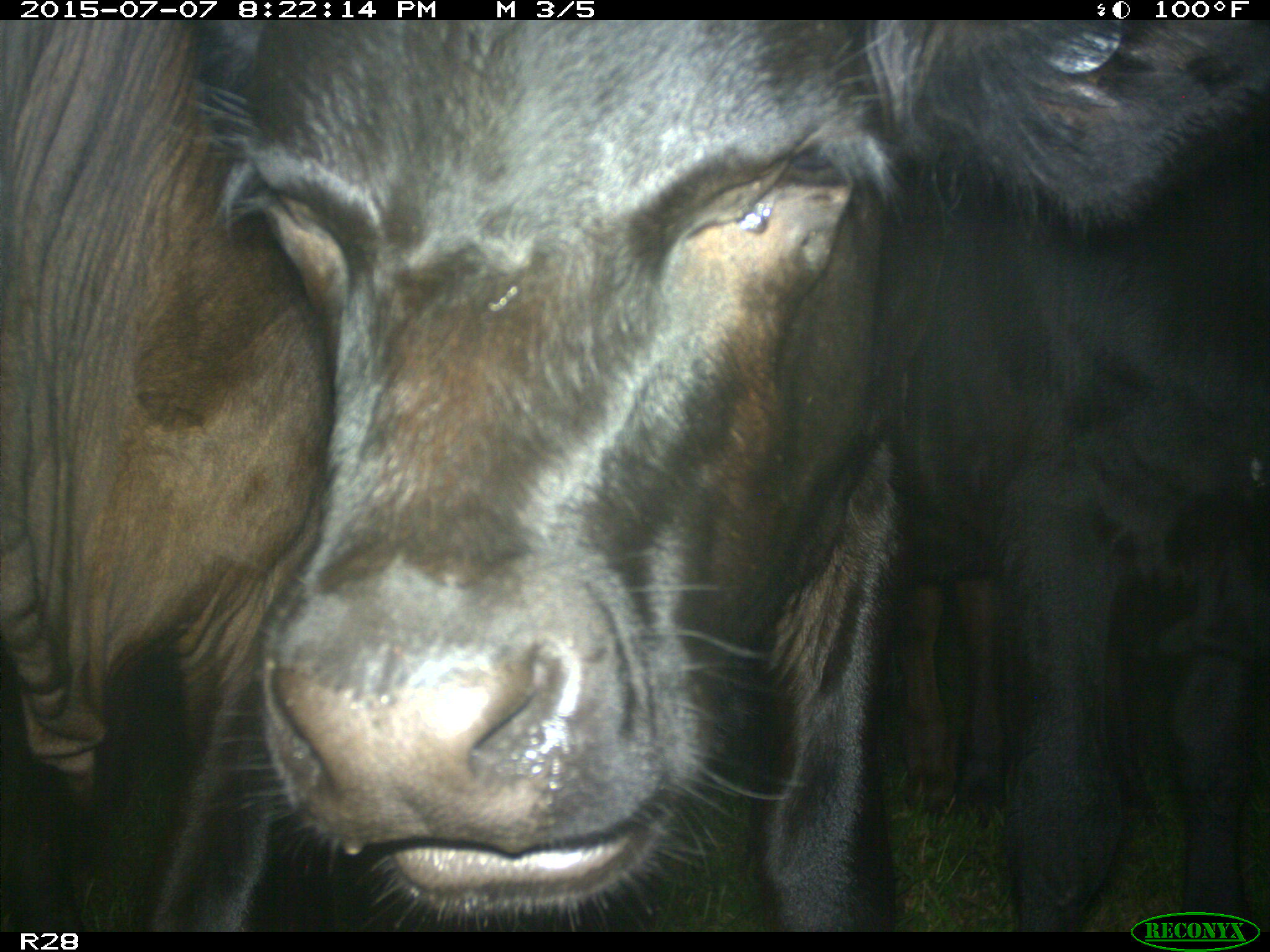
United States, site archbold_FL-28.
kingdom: Animalia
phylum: Chordata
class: Mammalia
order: Artiodactyla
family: Bovidae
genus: Bos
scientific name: Bos taurus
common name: domestic cow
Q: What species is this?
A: Bos taurus (domestic cow).